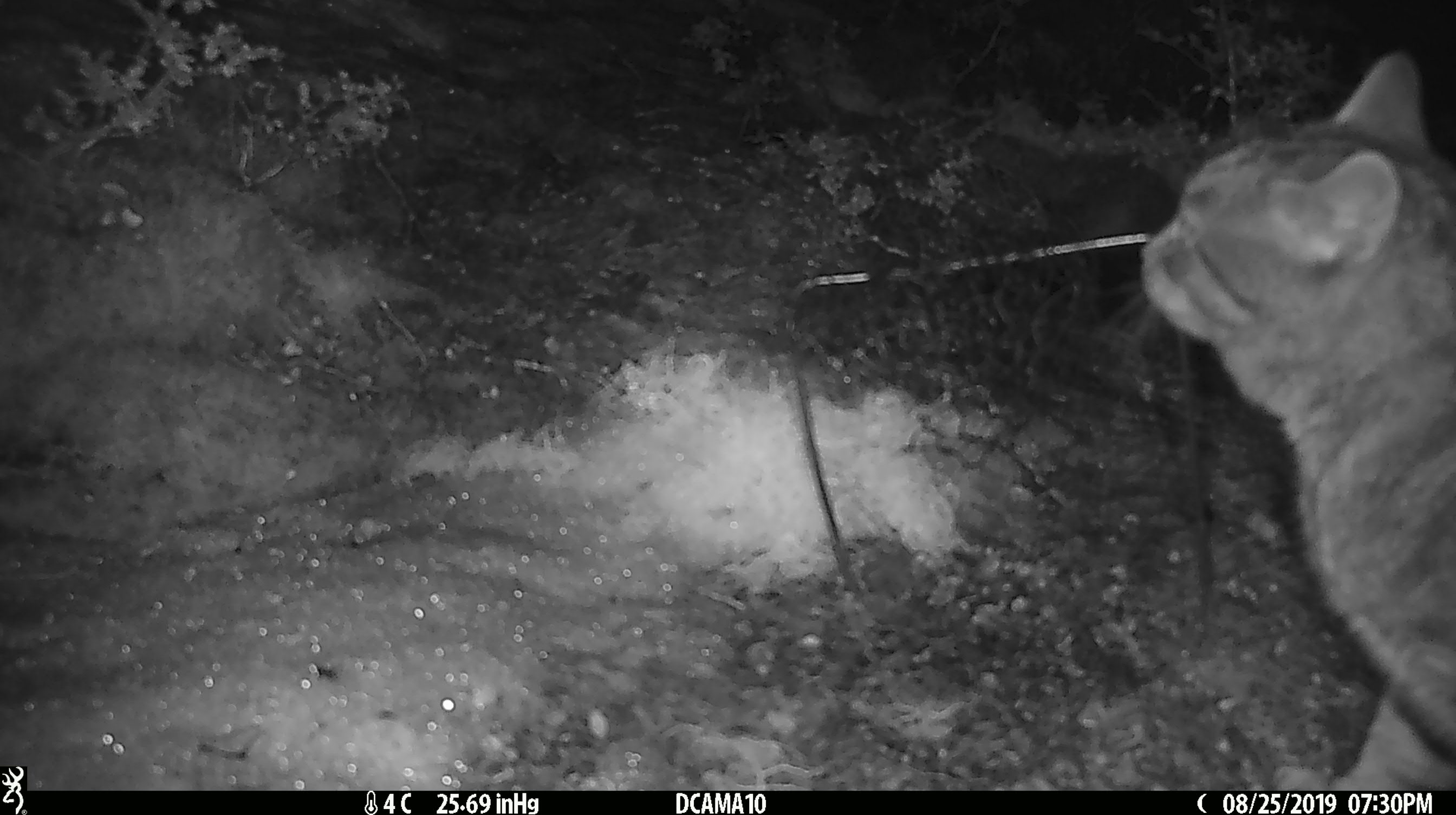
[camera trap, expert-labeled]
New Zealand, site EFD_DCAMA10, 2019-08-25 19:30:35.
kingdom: Animalia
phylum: Chordata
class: Mammalia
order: Carnivora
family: Felidae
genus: Felis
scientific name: Felis catus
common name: domestic cat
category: cat